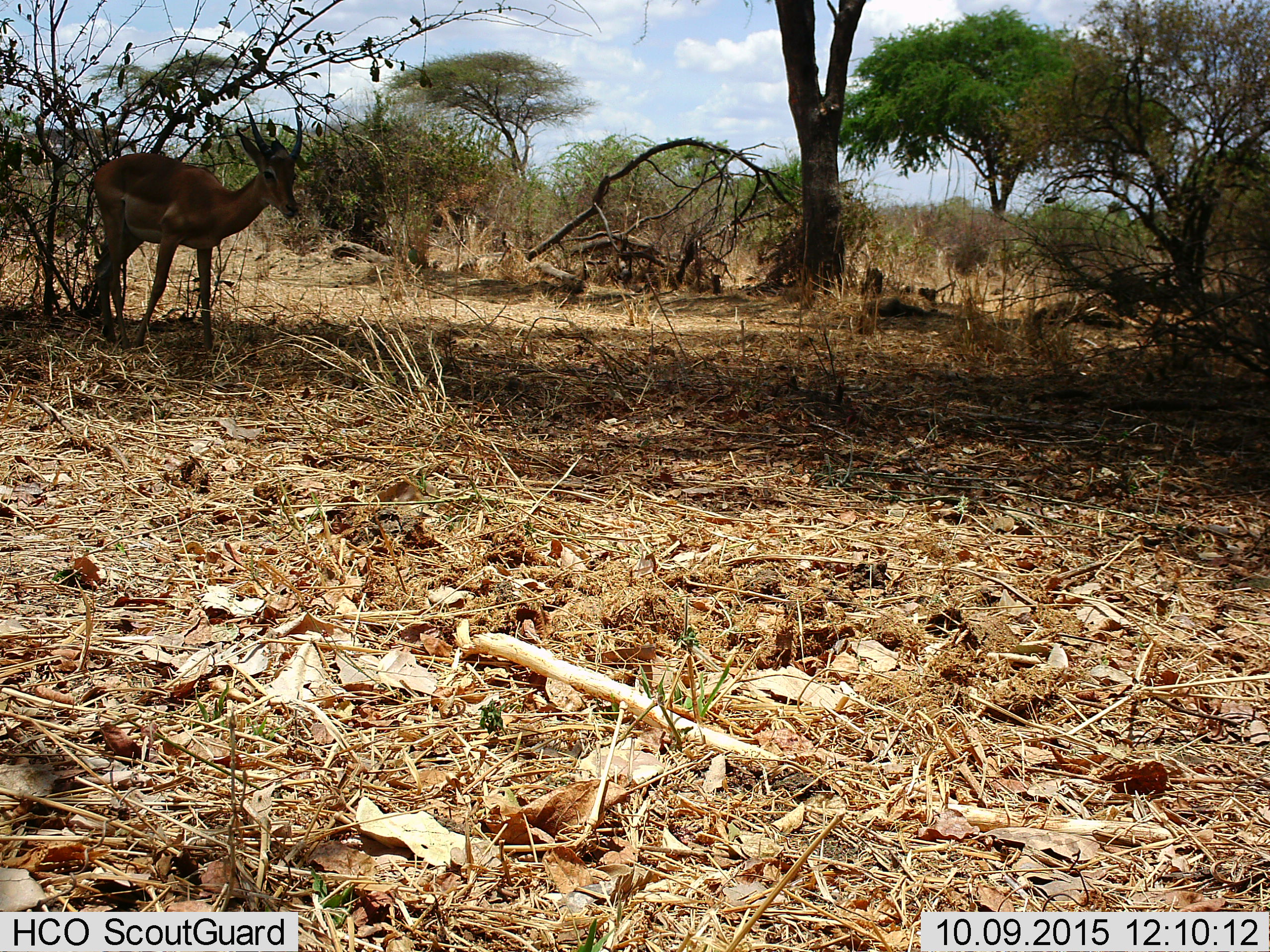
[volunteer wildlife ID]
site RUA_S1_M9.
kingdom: Animalia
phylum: Chordata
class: Mammalia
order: Artiodactyla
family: Bovidae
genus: Aepyceros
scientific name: Aepyceros melampus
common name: impala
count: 1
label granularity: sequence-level